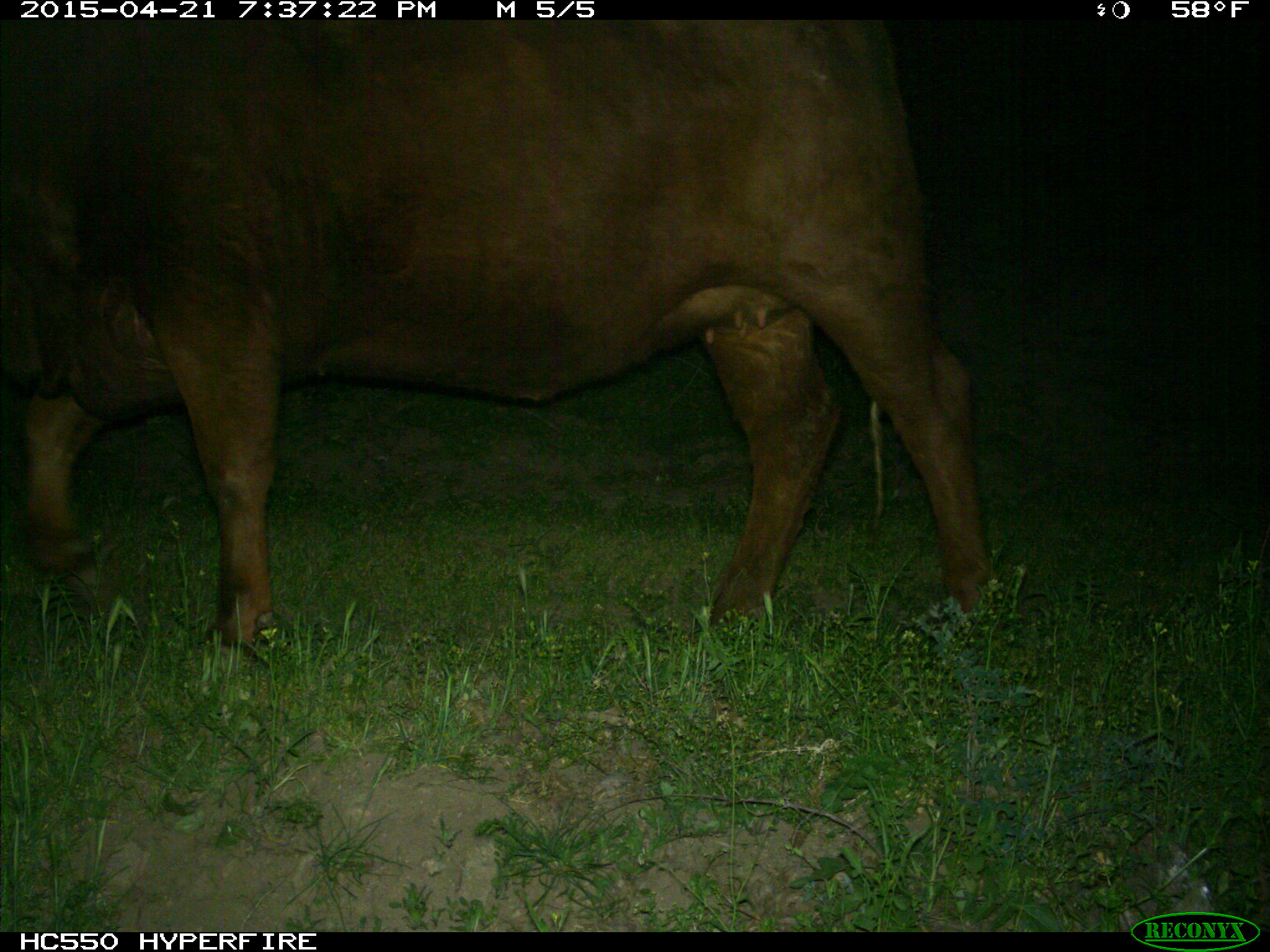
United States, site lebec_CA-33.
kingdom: Animalia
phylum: Chordata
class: Mammalia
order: Artiodactyla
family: Bovidae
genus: Bos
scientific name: Bos taurus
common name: domestic cow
Bos taurus (domestic cow).